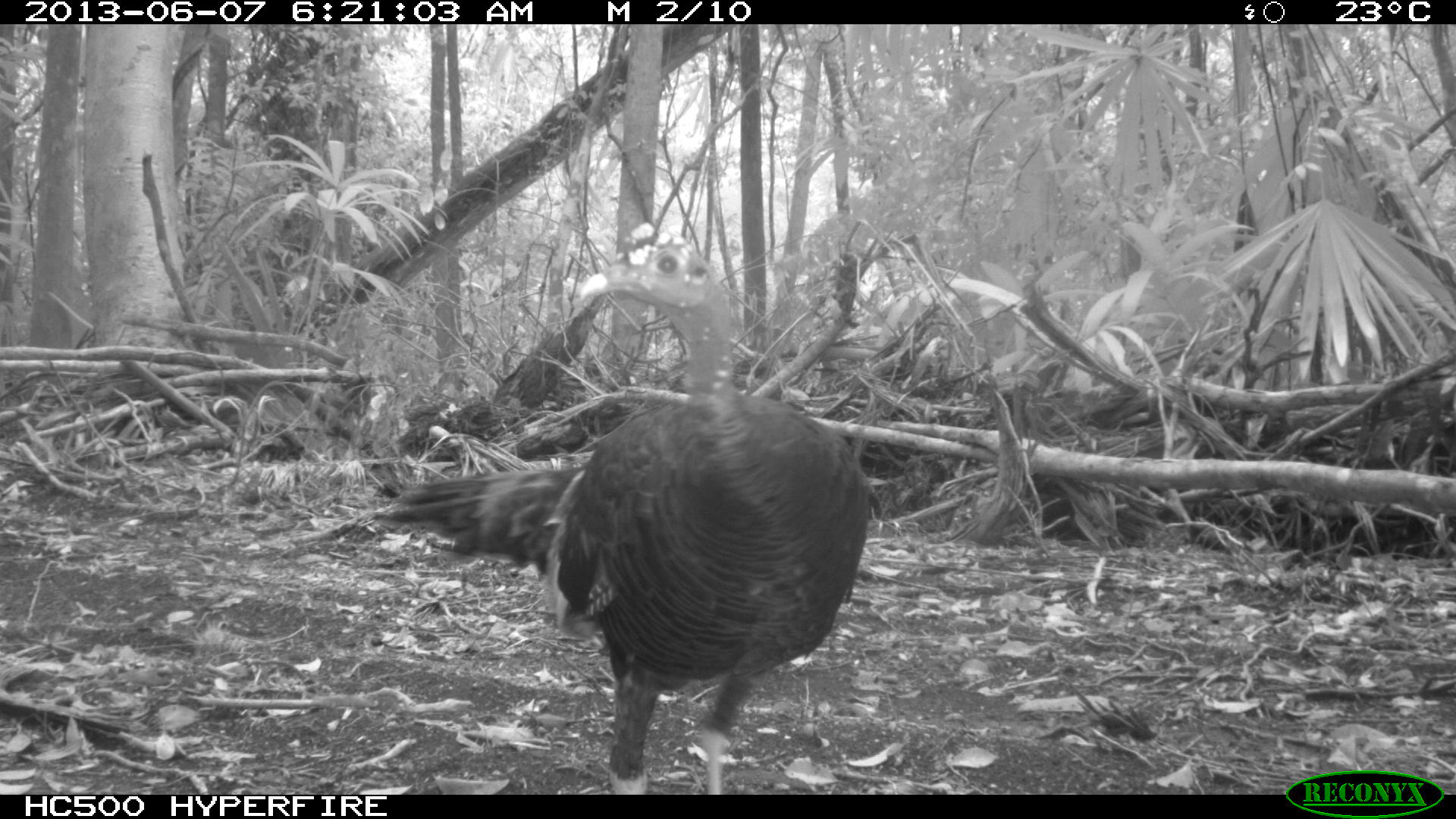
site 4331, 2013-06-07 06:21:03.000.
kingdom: Animalia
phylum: Chordata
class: Aves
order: Galliformes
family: Phasianidae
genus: Meleagris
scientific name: Meleagris ocellata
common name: ocellated turkey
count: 1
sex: male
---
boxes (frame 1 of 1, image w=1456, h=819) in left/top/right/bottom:
meleagris ocellata: 370/234/881/793